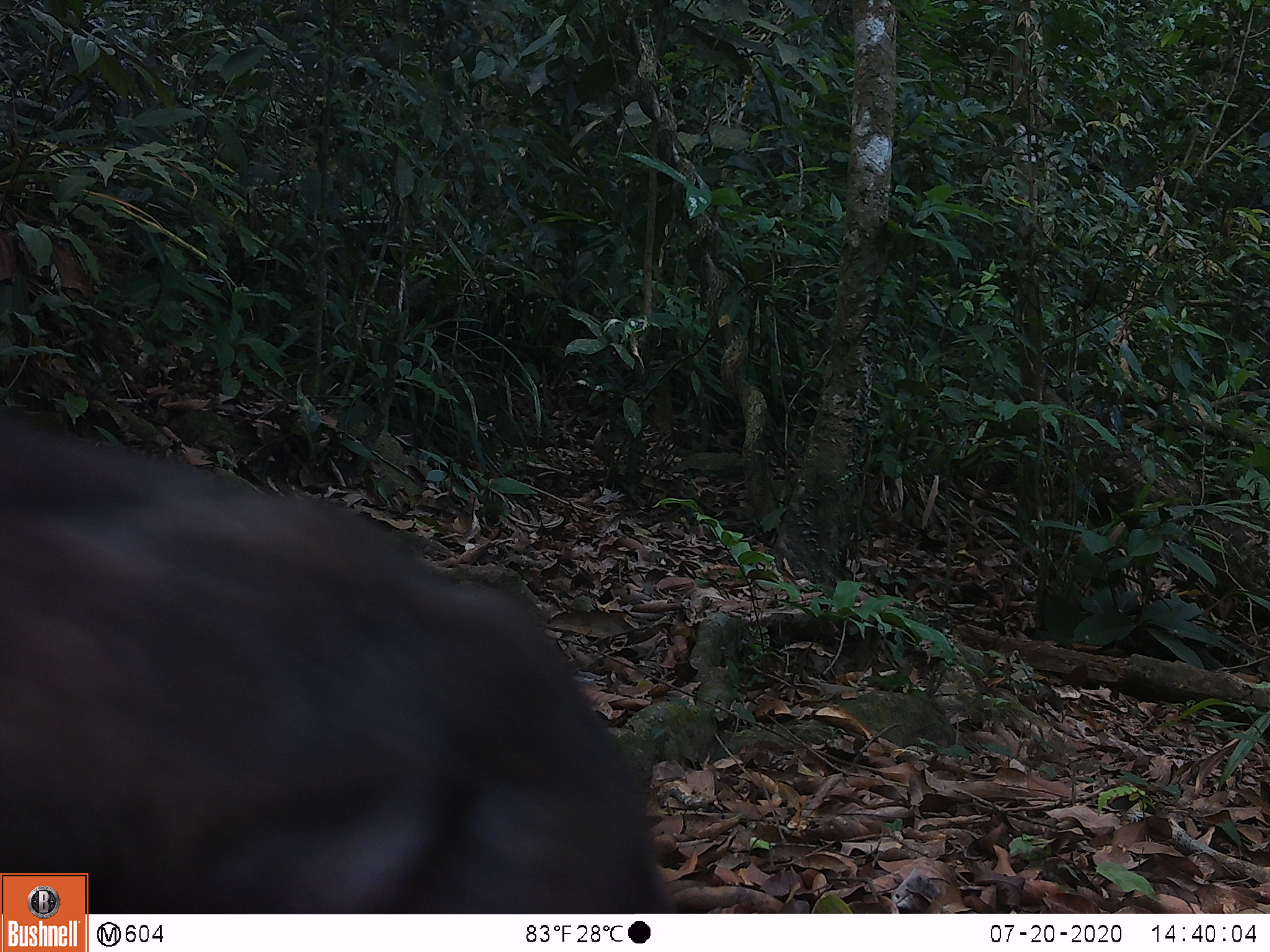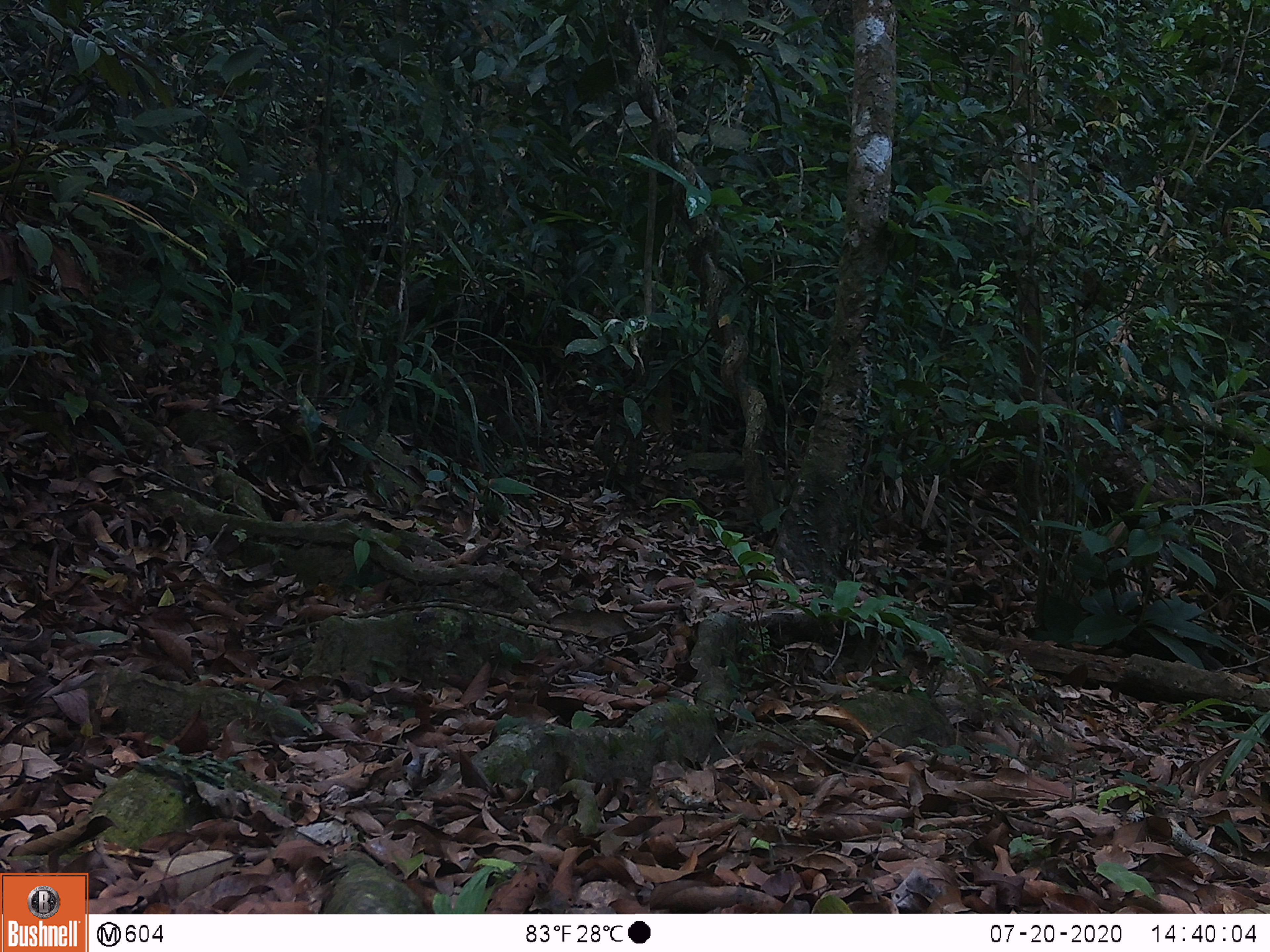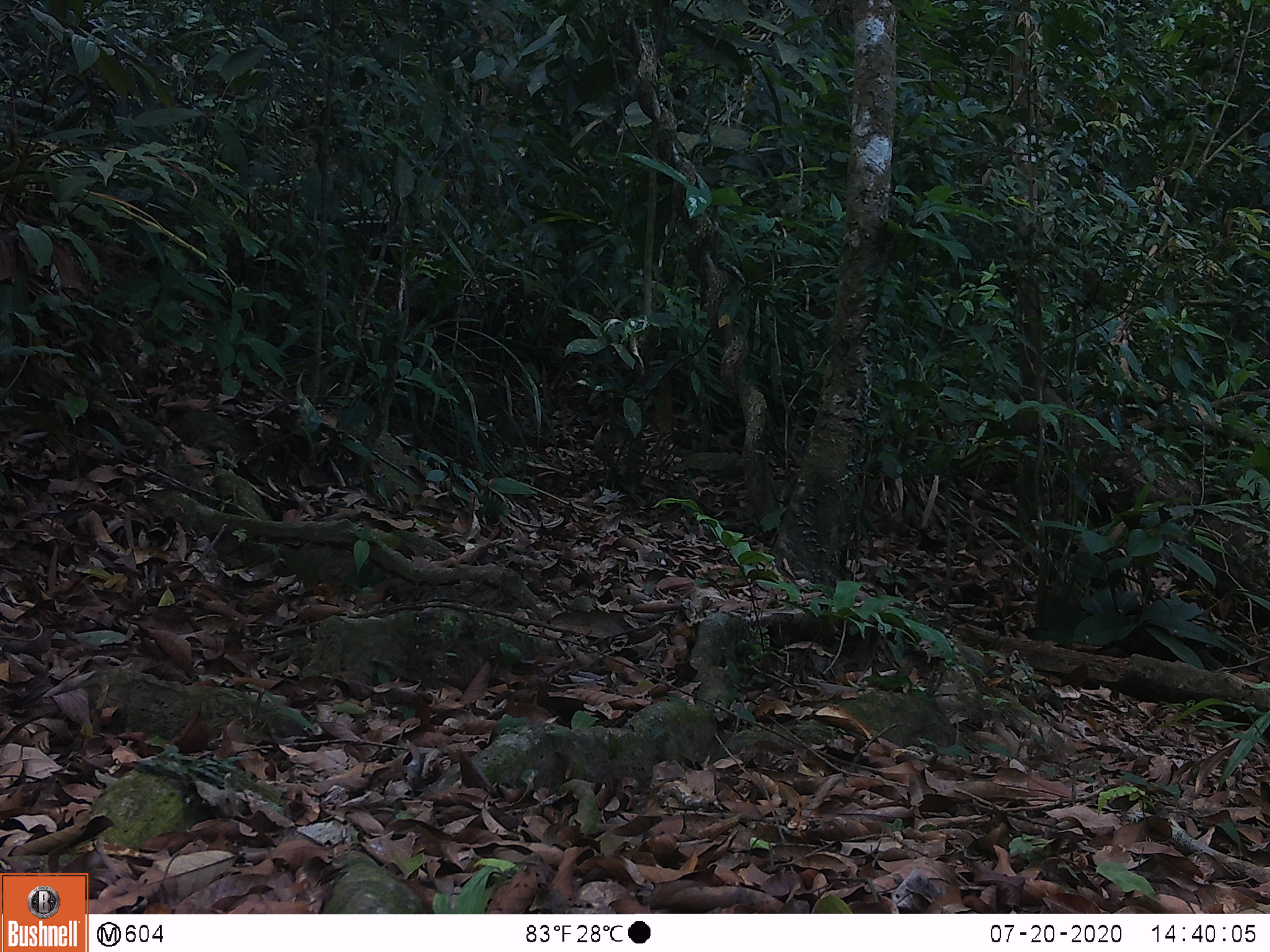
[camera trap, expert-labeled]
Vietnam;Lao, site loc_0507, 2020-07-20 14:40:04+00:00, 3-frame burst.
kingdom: Animalia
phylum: Chordata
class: Mammalia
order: Primates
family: Cercopithecidae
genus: Macaca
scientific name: Macaca arctoides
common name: stump-tailed macaque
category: stump tailed macaque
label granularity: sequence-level